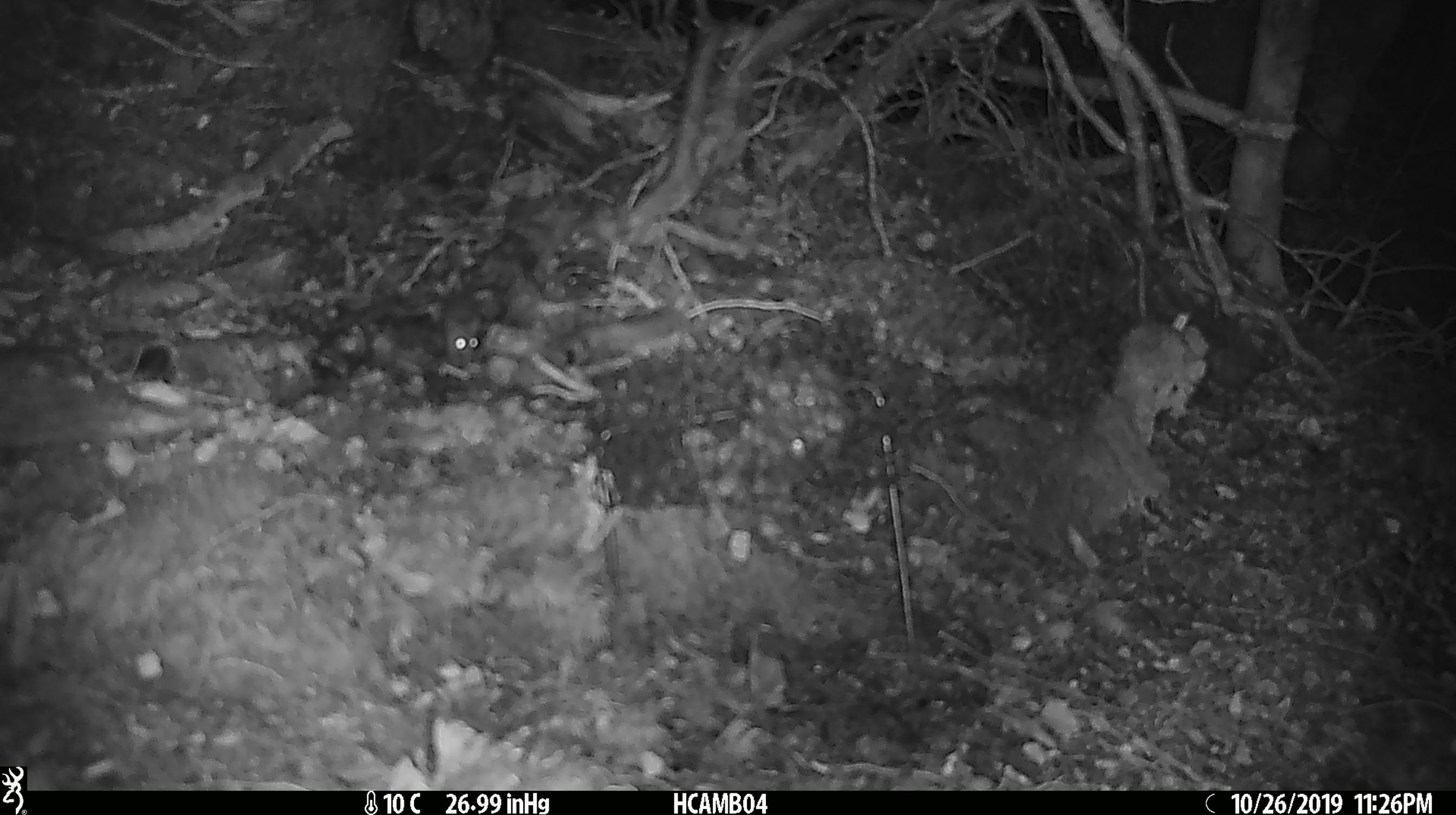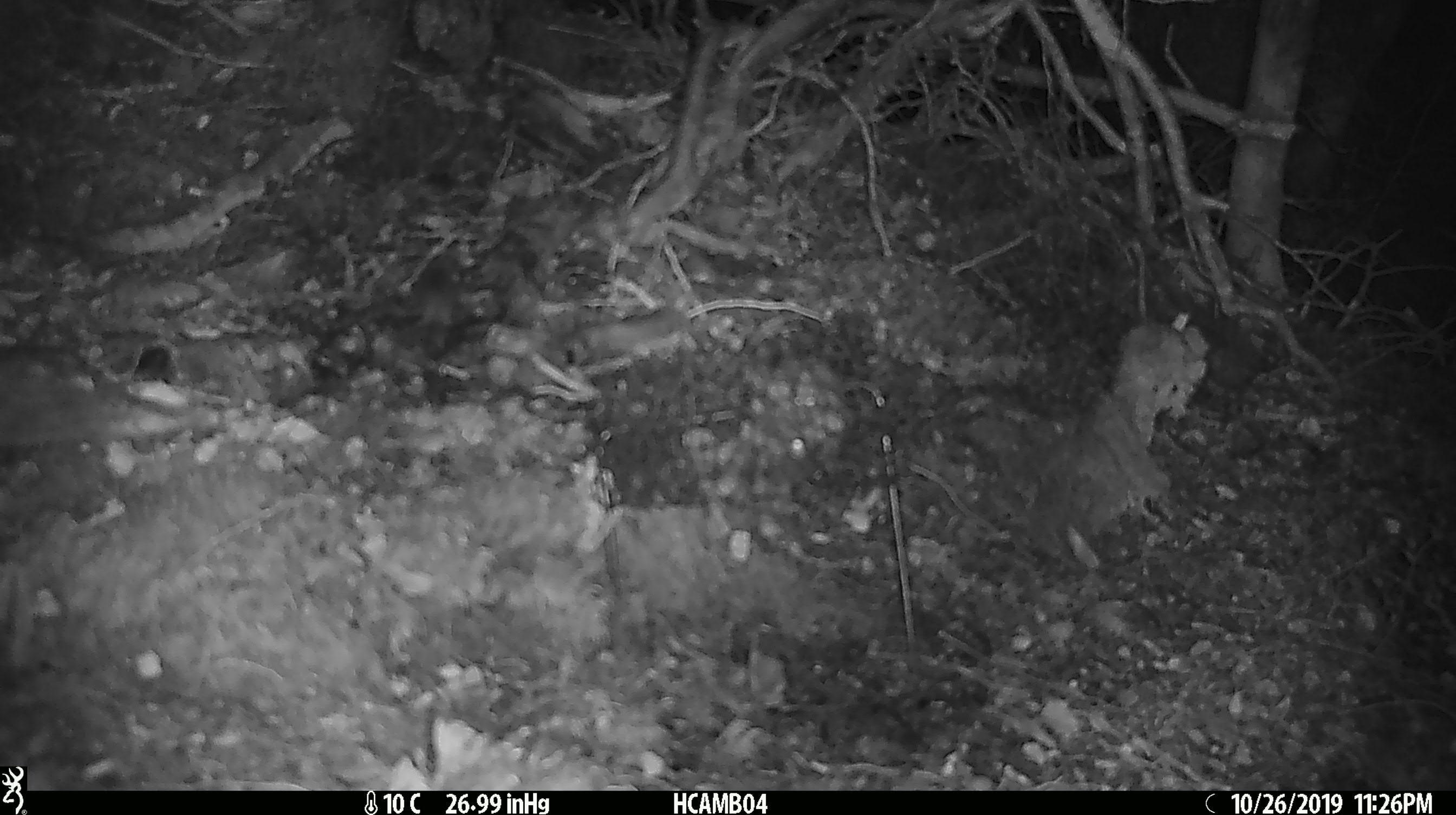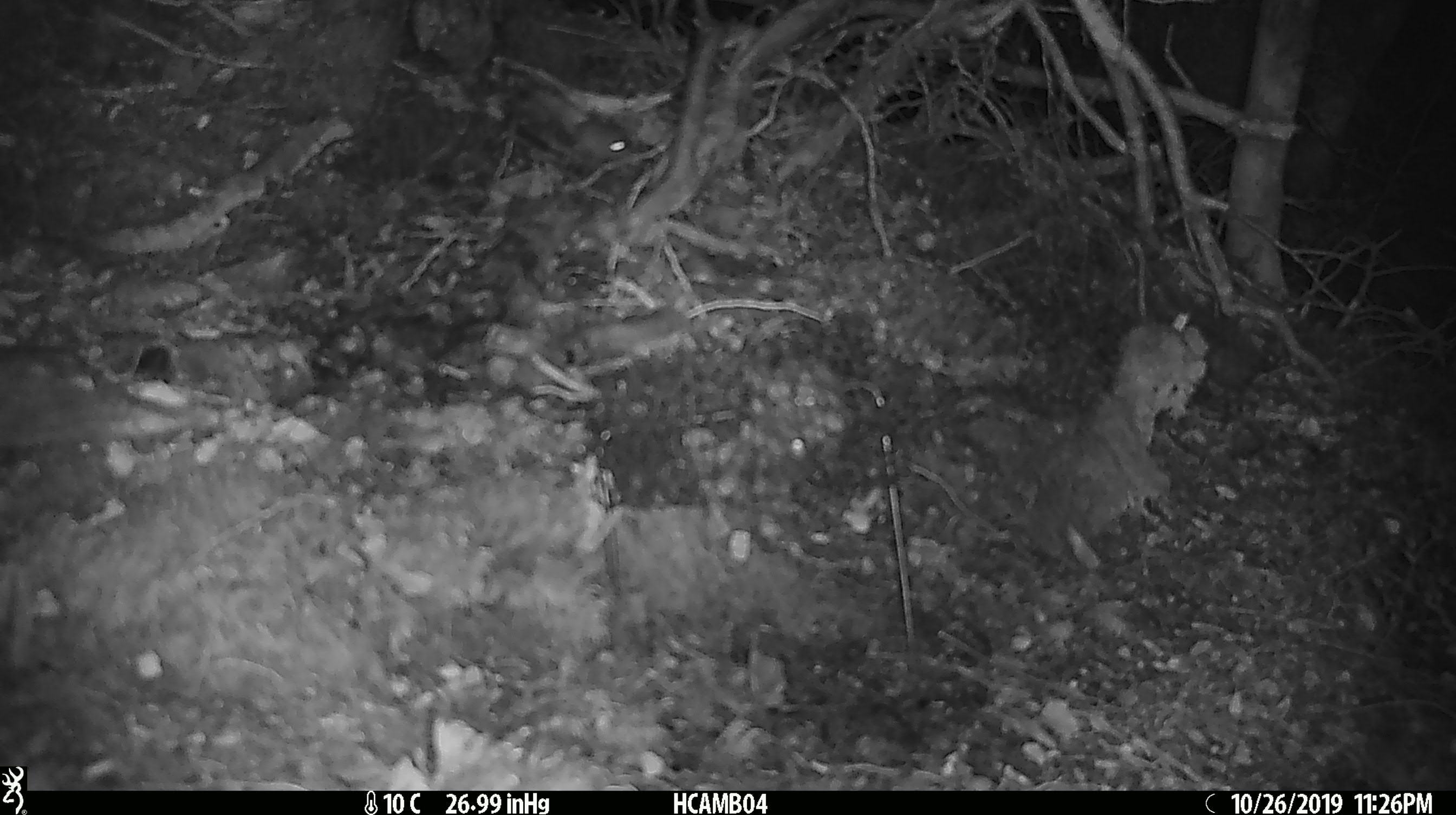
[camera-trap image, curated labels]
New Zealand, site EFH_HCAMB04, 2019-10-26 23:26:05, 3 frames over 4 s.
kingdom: Animalia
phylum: Chordata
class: Mammalia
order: Rodentia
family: Muridae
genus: Mus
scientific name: Mus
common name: mouse